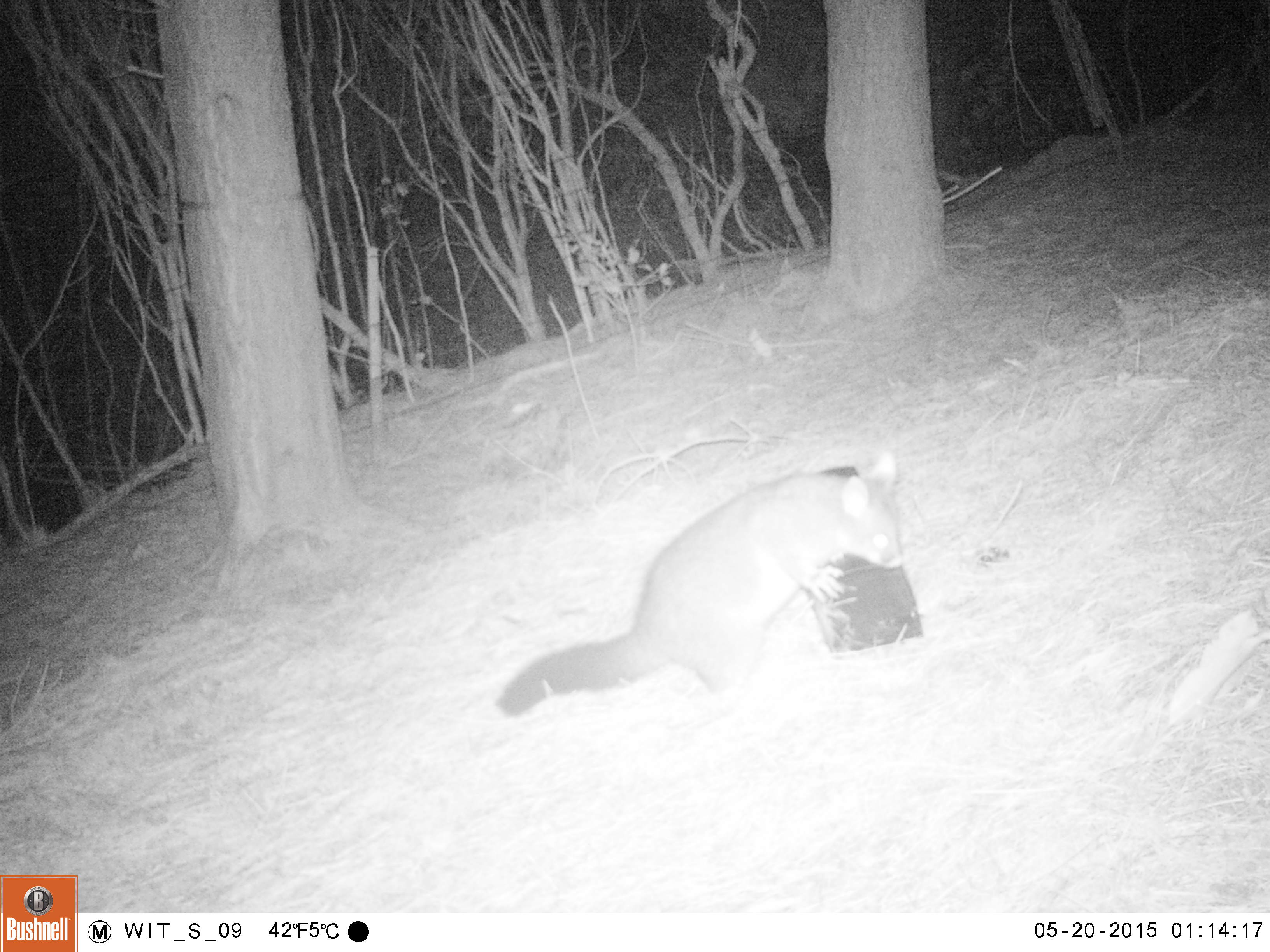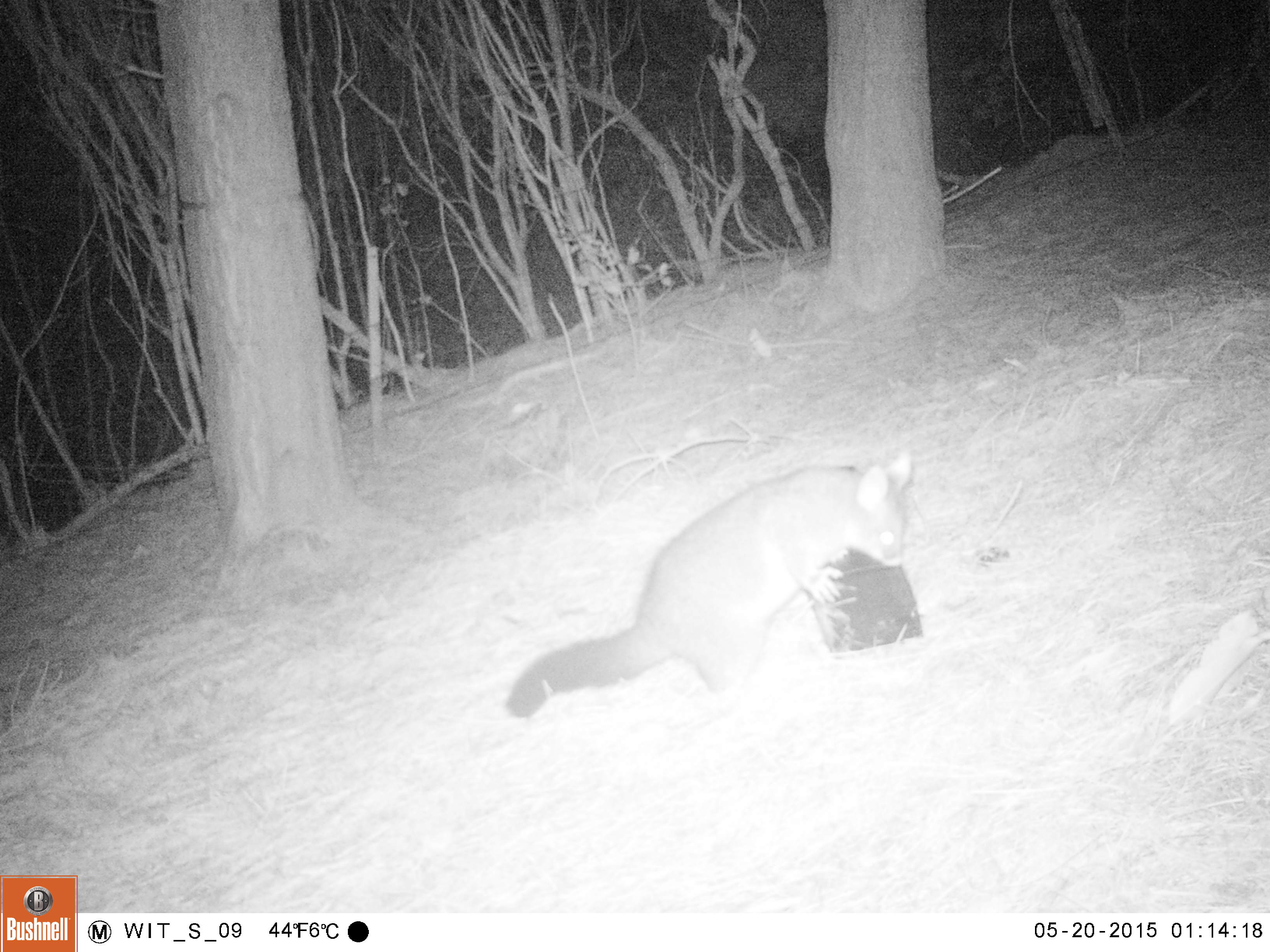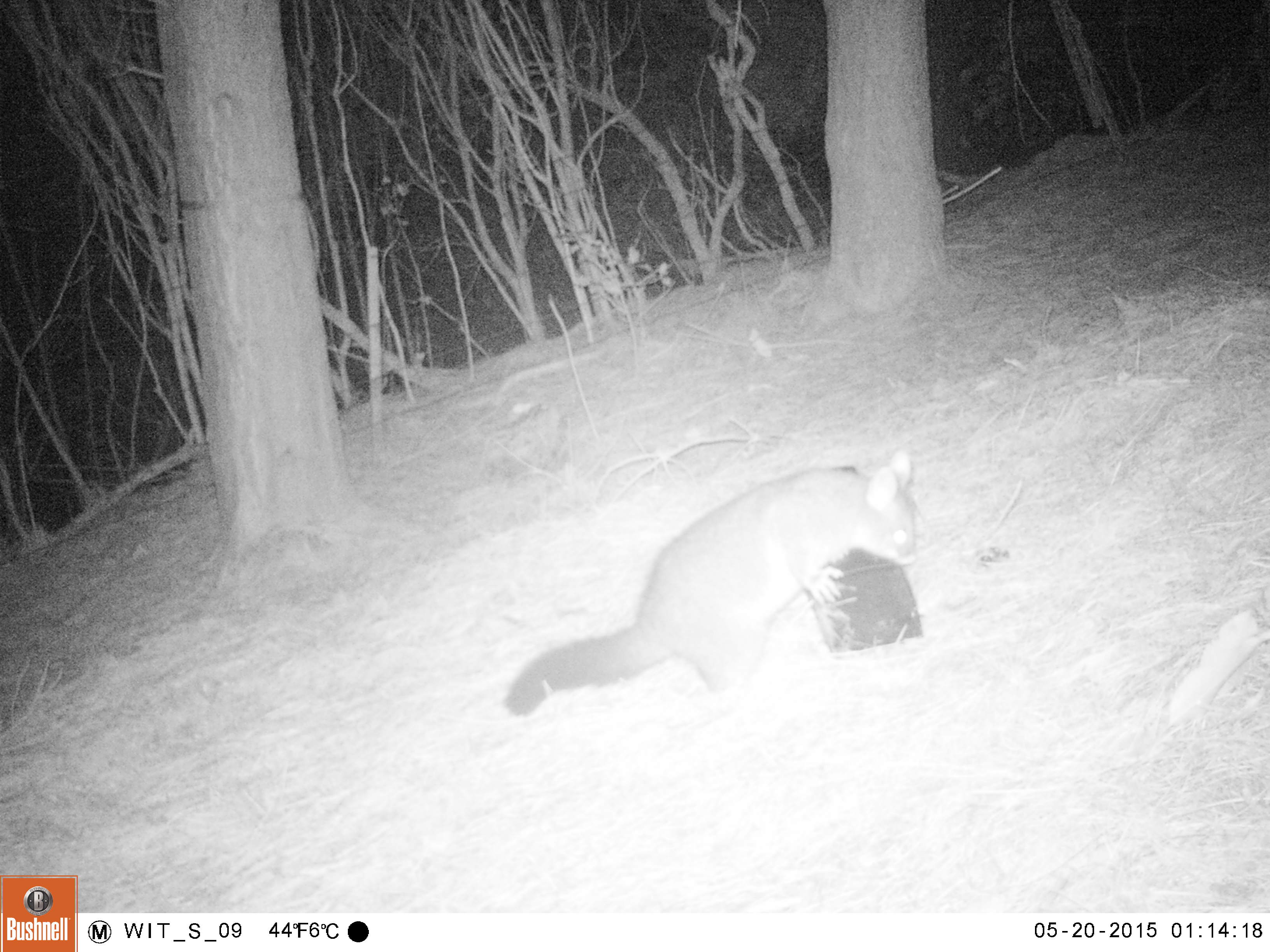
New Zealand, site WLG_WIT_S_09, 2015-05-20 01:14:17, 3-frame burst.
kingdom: Animalia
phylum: Chordata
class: Mammalia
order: Diprotodontia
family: Phalangeridae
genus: Trichosurus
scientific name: Trichosurus vulpecula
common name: common brushtail possum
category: possum